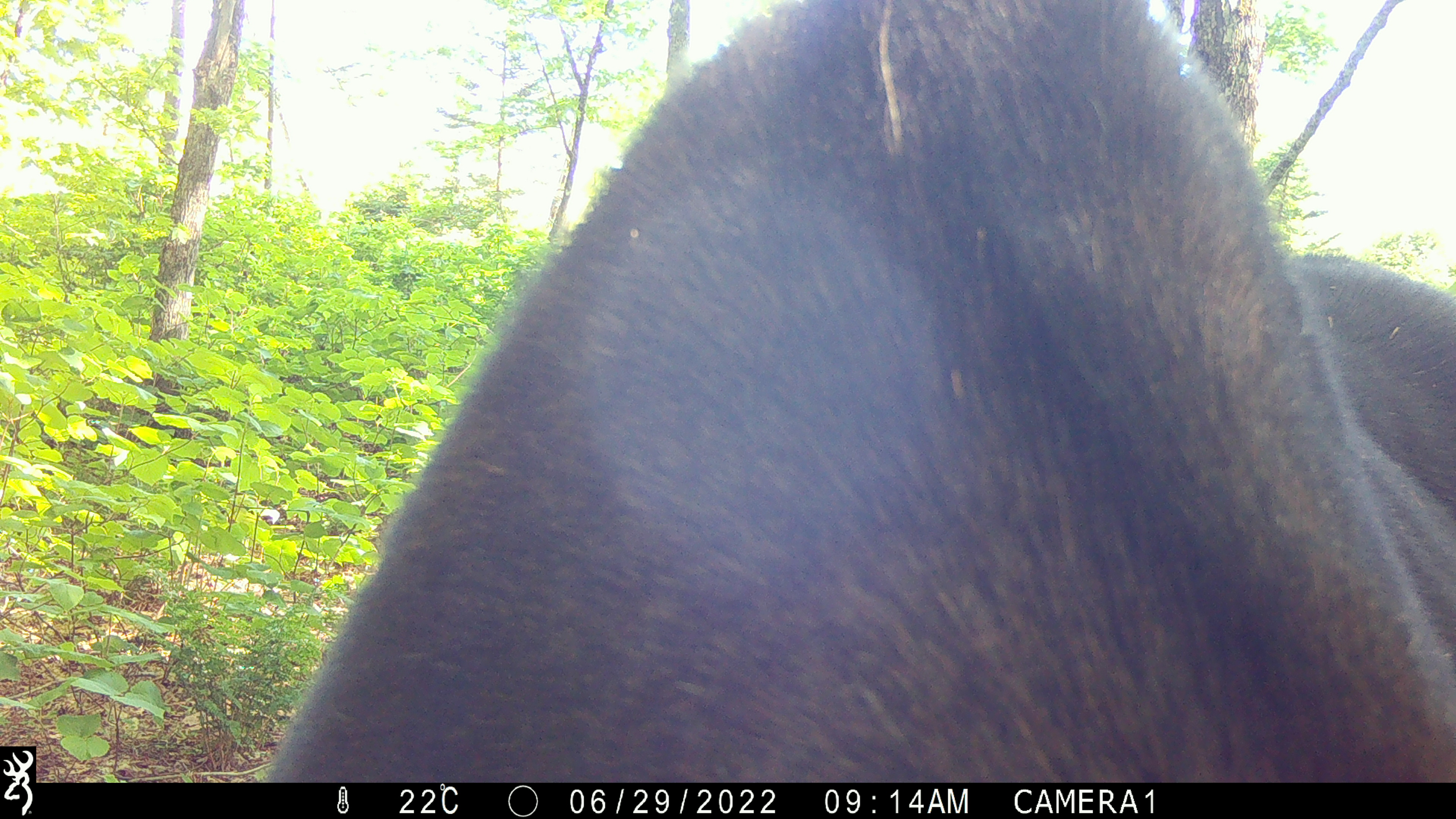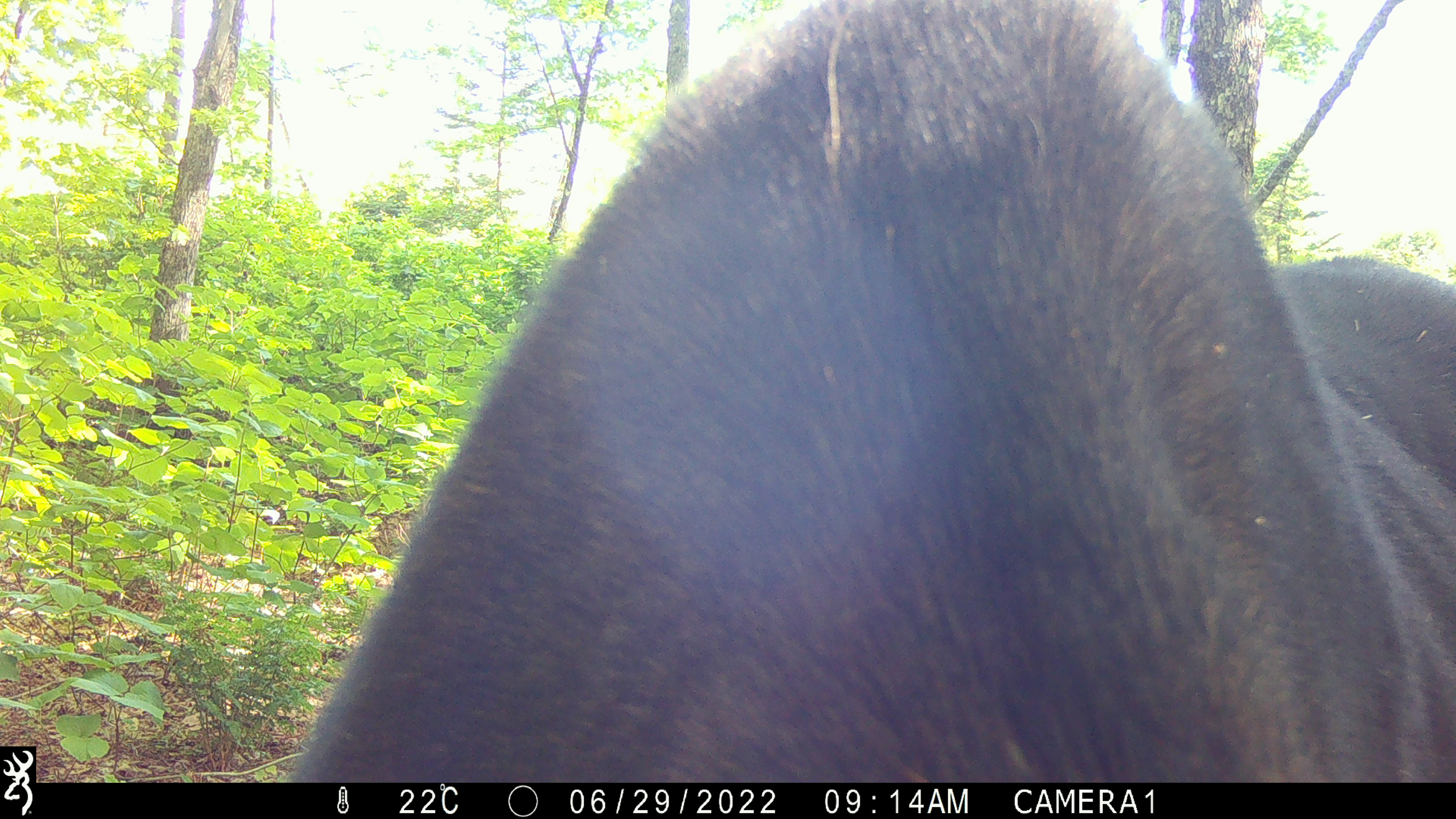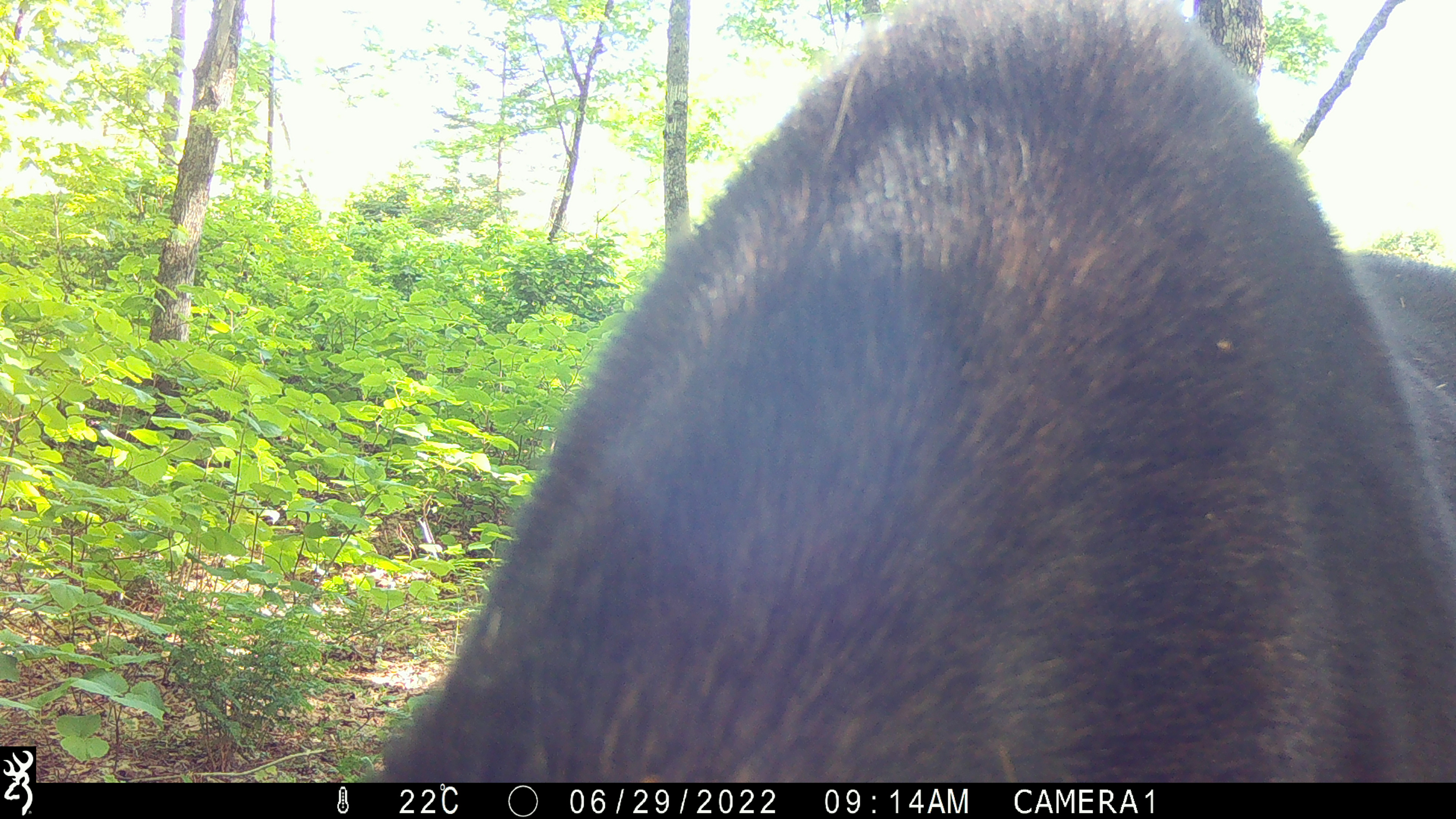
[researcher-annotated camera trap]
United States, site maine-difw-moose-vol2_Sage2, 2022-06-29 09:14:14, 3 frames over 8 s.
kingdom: Animalia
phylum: Chordata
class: Mammalia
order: Artiodactyla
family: Cervidae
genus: Alces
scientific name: Alces alces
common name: moose